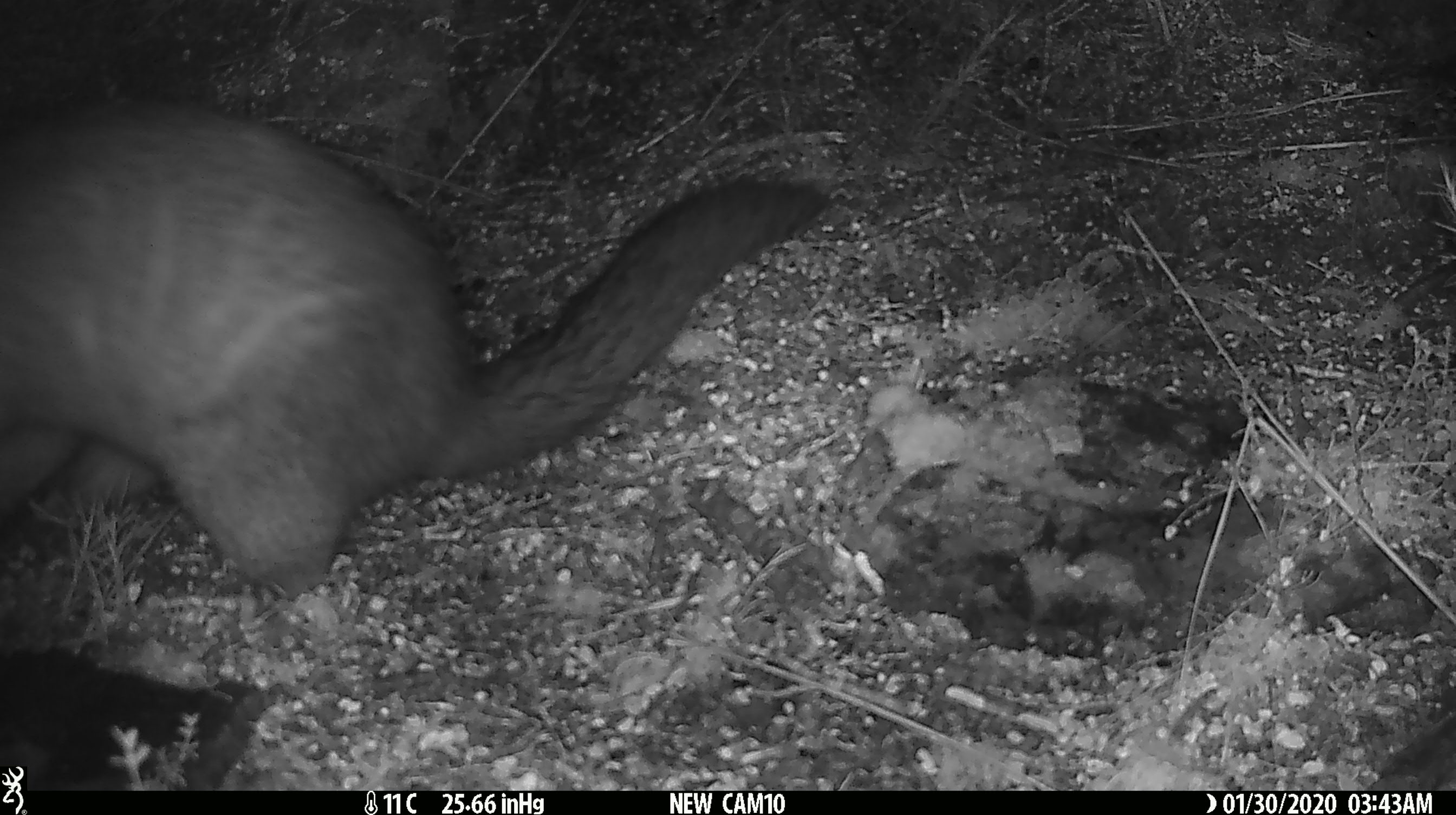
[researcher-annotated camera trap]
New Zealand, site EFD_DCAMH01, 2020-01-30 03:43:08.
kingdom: Animalia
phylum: Chordata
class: Mammalia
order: Diprotodontia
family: Phalangeridae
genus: Trichosurus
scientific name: Trichosurus vulpecula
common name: common brushtail possum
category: possum